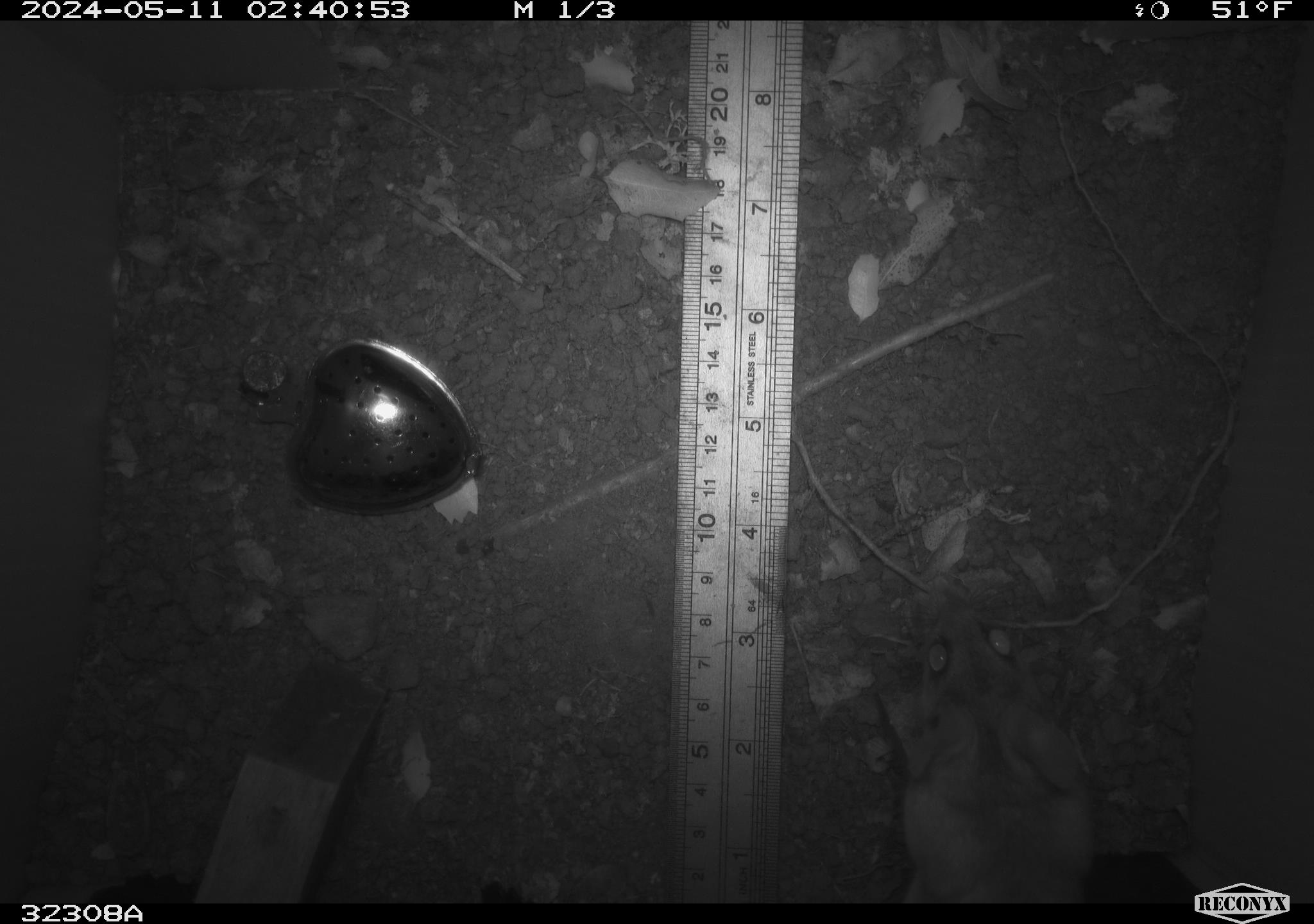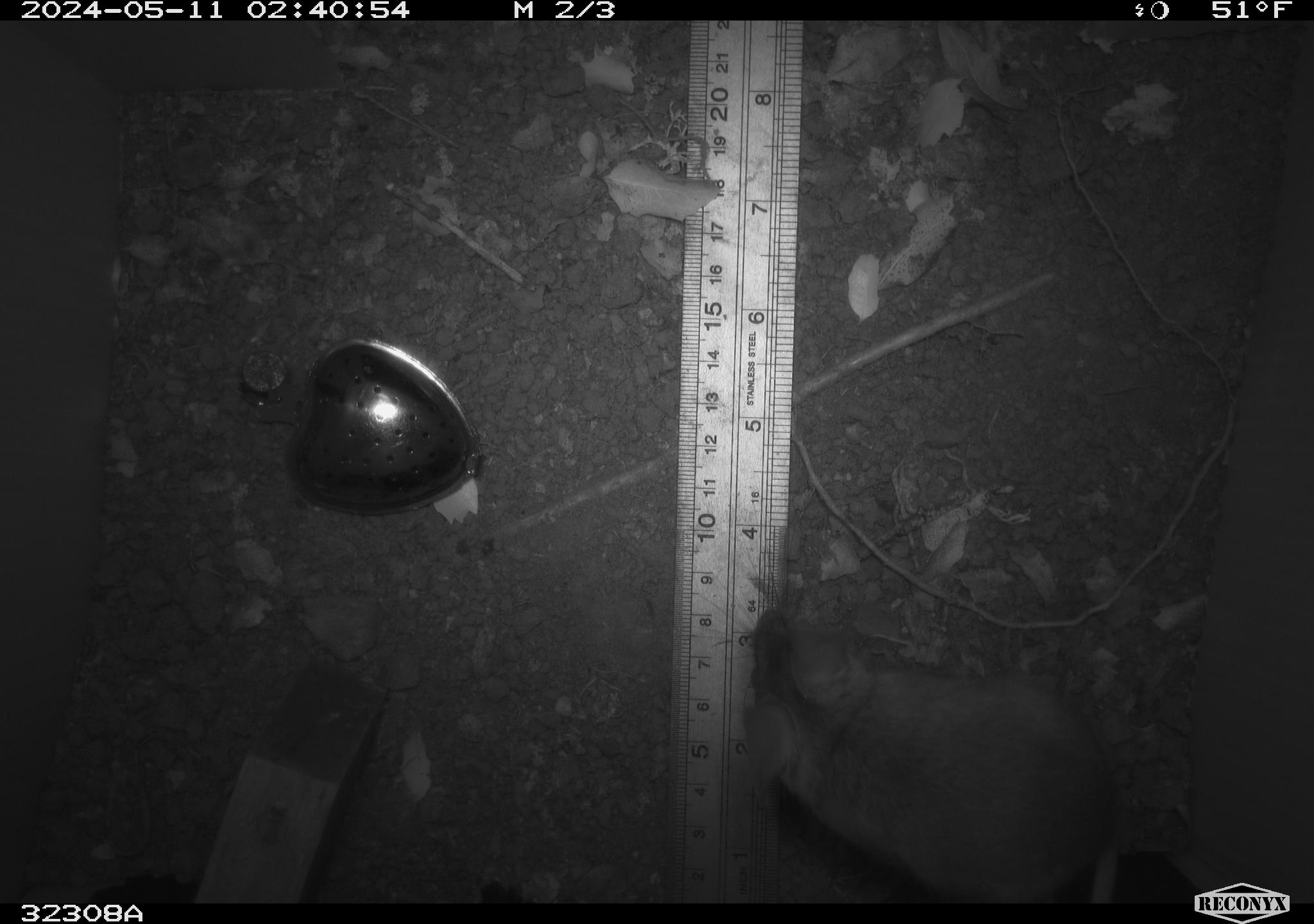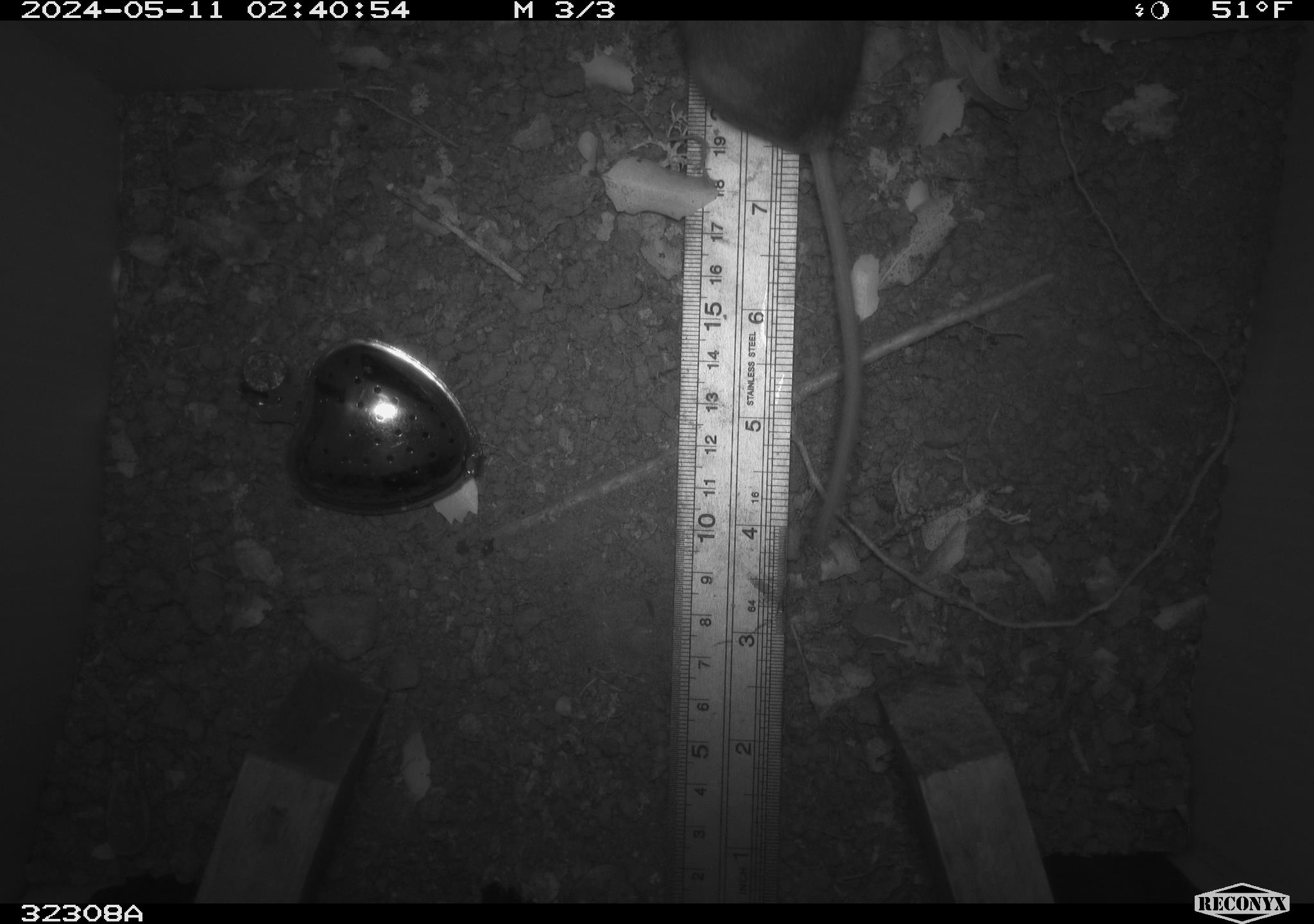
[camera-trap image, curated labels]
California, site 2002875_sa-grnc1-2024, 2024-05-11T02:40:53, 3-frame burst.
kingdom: Animalia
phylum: Chordata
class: Mammalia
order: Rodentia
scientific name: Rodentia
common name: rodent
Rodent (Rodentia).